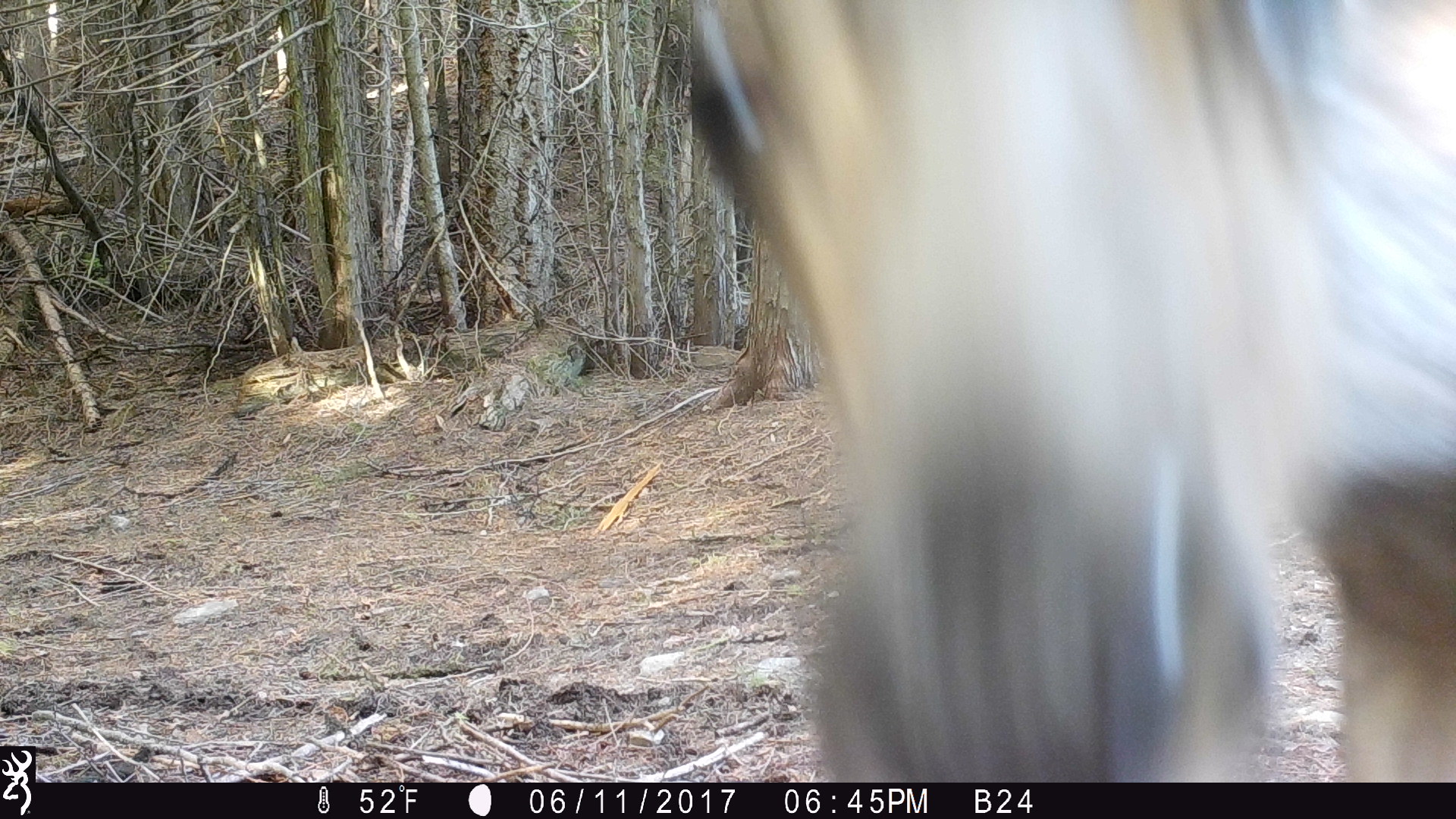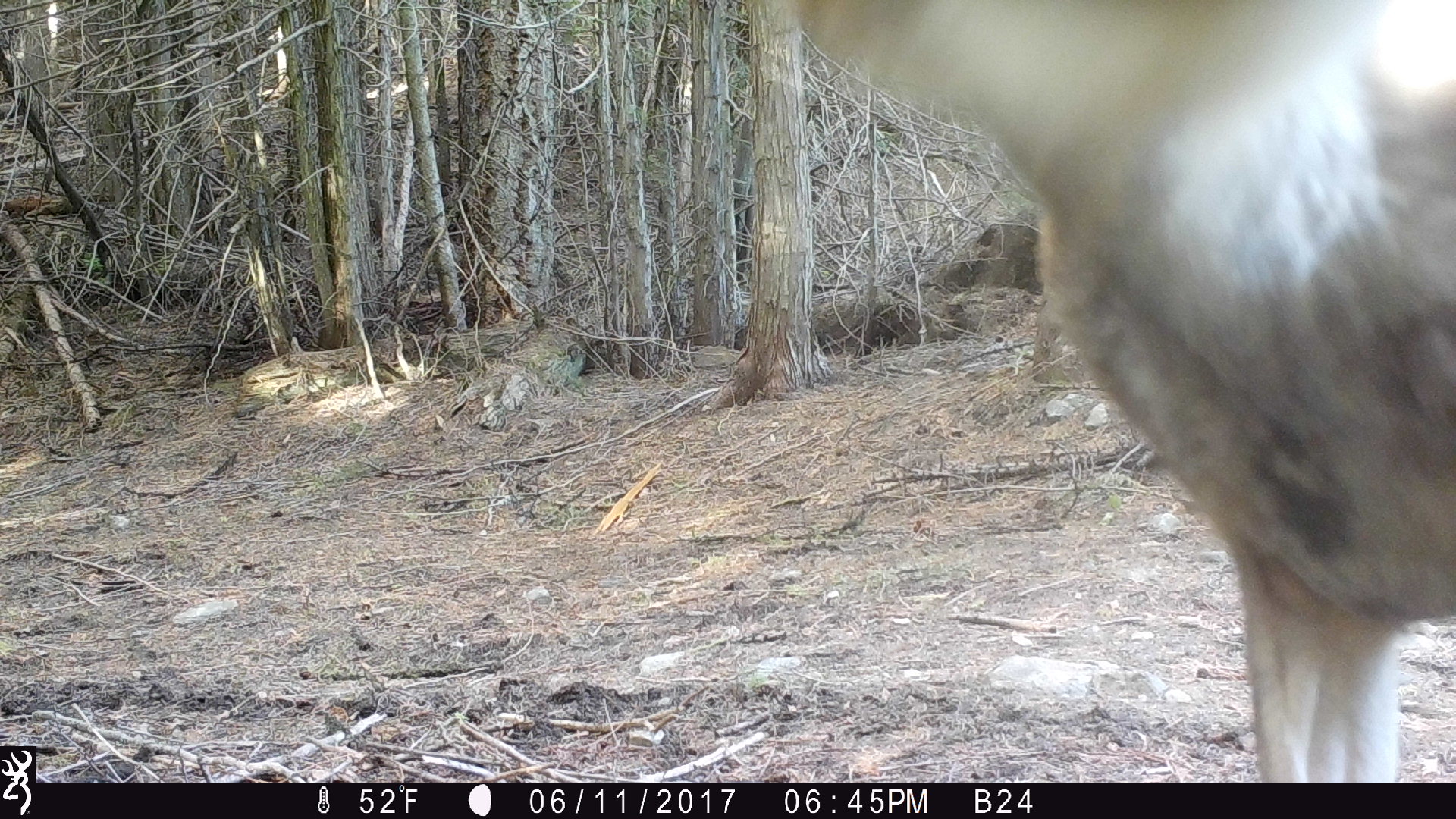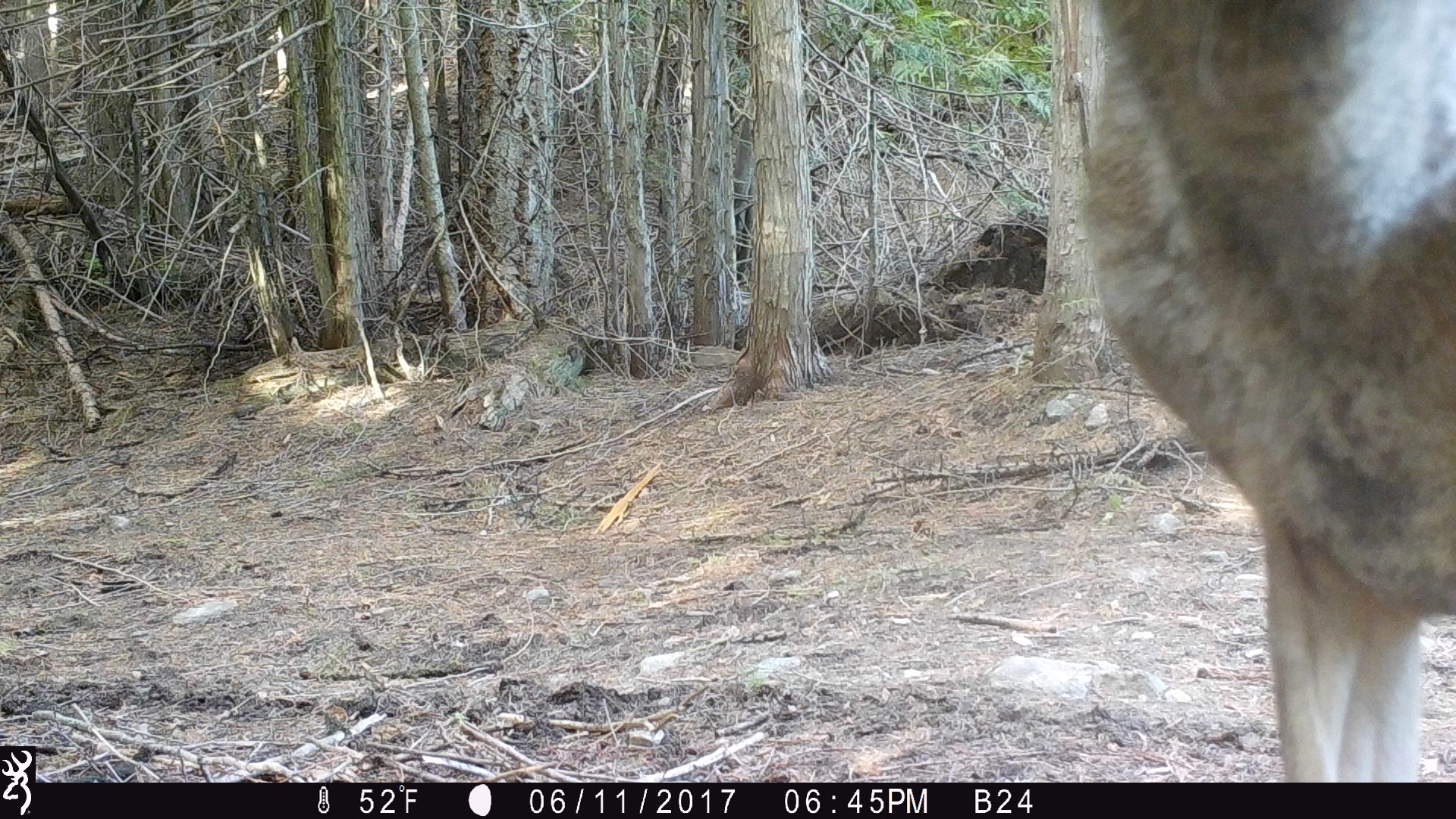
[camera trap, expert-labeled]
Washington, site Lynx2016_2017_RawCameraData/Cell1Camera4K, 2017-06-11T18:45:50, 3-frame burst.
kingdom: Animalia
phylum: Chordata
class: Mammalia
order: Artiodactyla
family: Cervidae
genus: Odocoileus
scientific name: Odocoileus hemionus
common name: mule deer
Odocoileus hemionus (mule deer). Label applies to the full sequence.